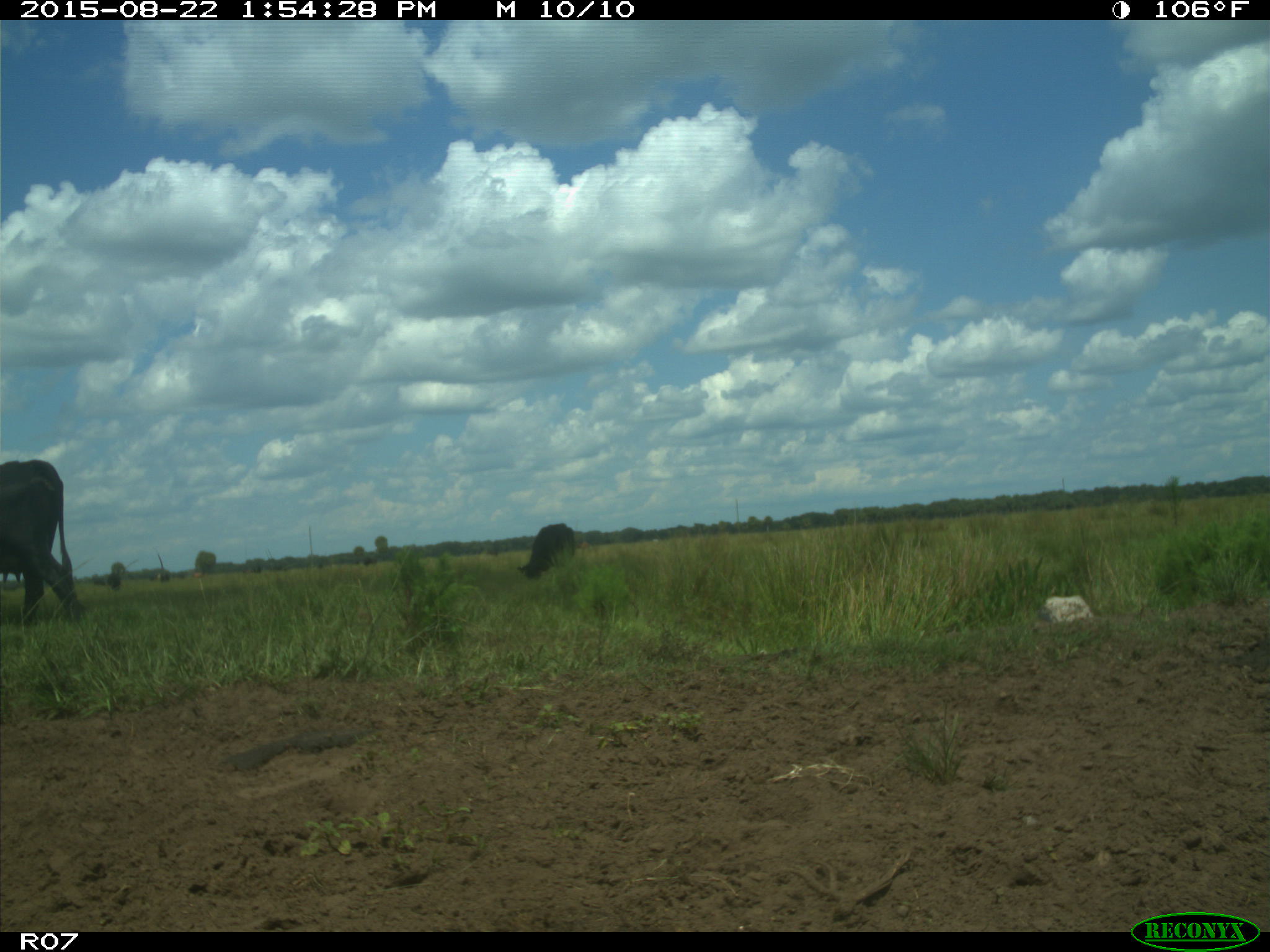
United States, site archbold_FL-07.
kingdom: Animalia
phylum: Chordata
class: Mammalia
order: Artiodactyla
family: Bovidae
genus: Bos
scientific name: Bos taurus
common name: domestic cow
Bos taurus (domestic cow).